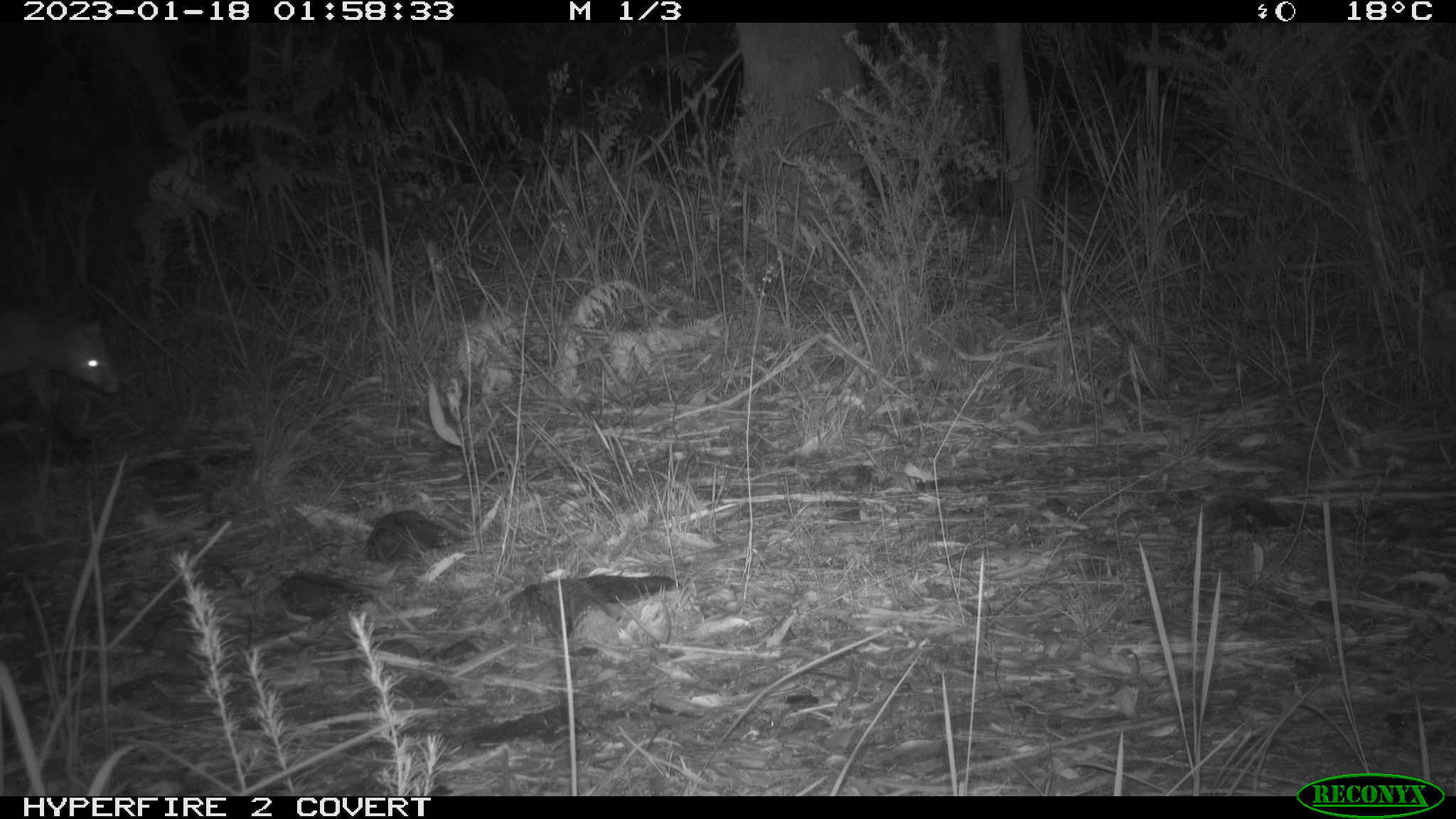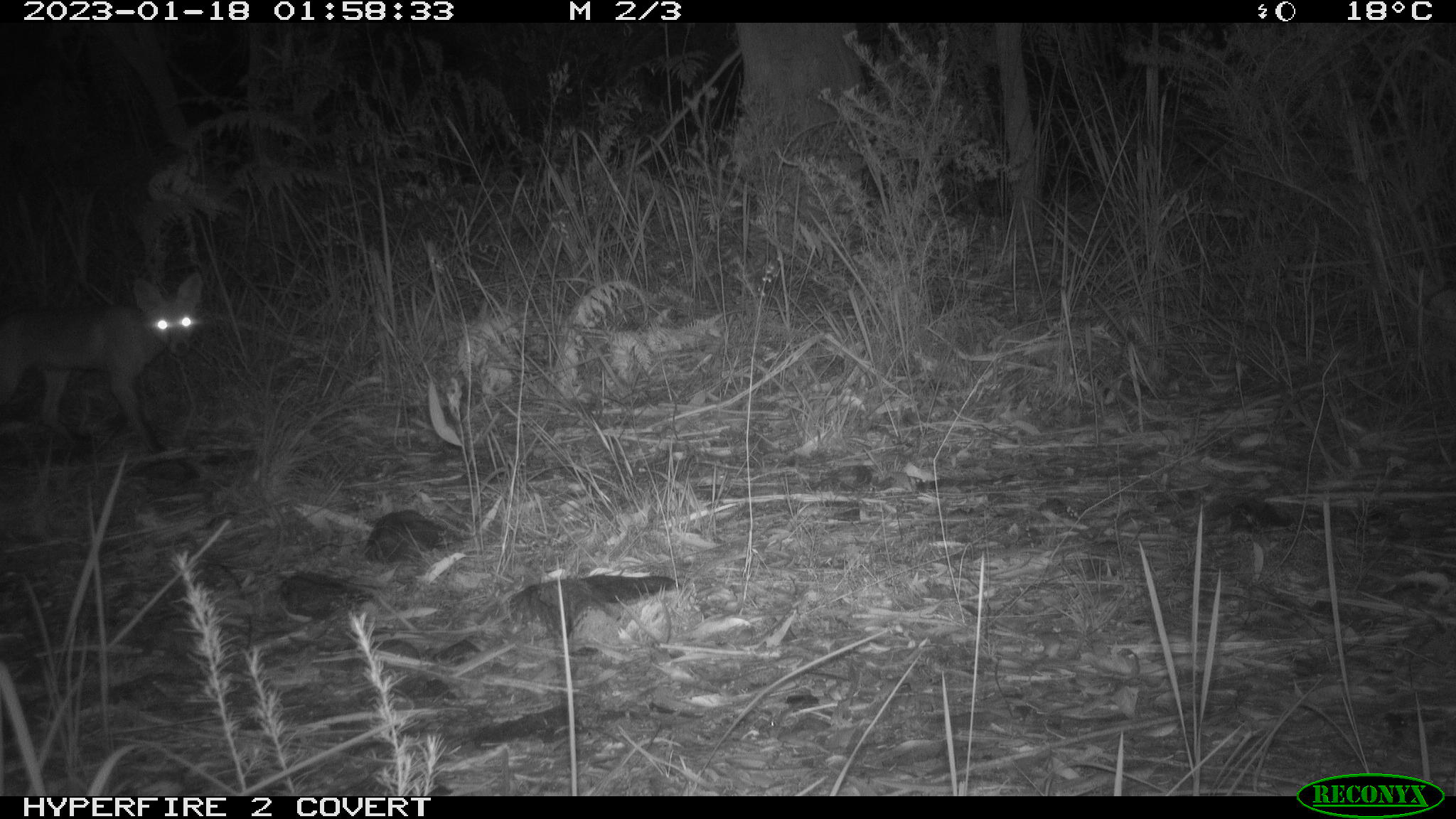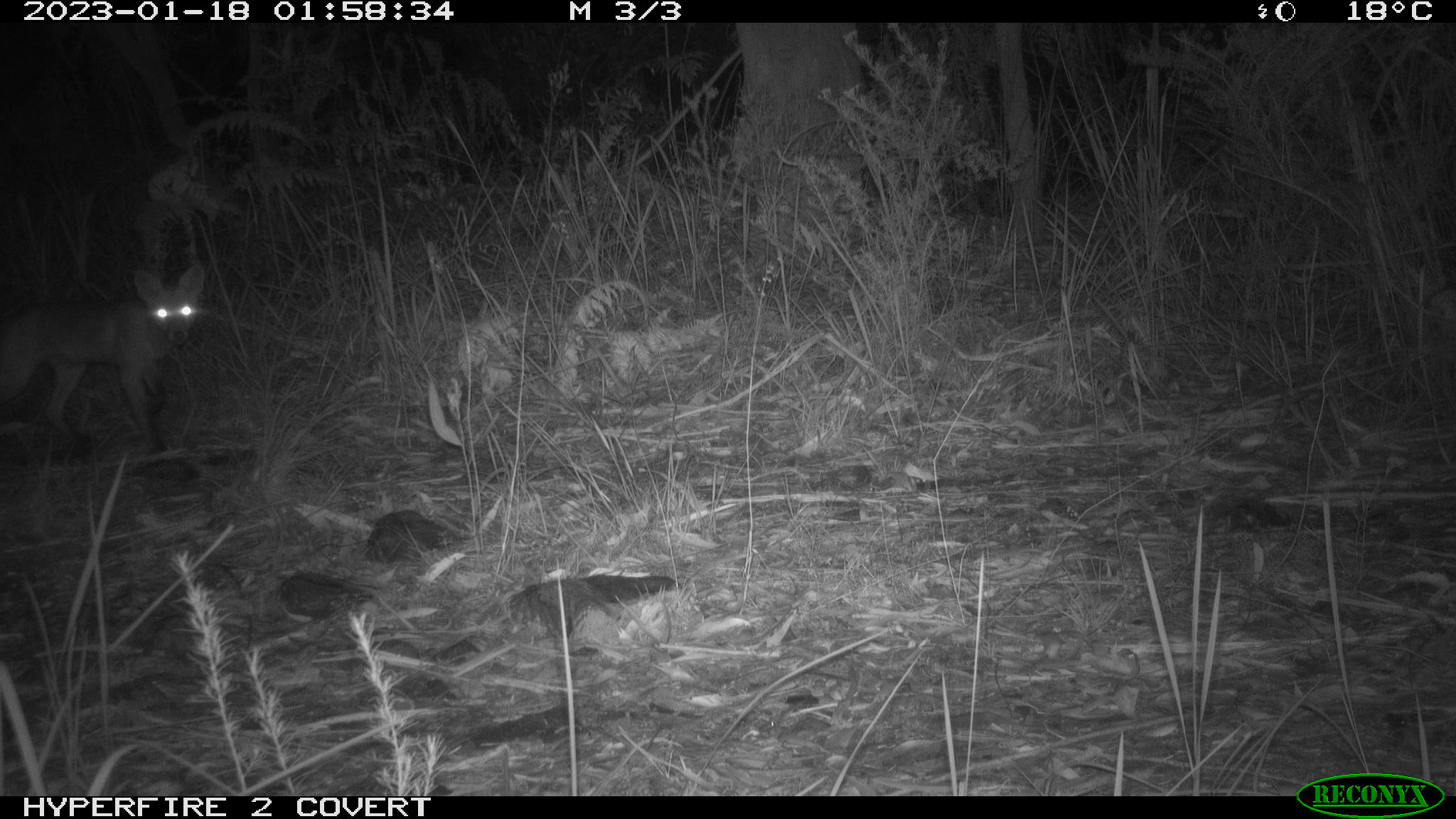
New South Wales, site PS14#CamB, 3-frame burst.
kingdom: Animalia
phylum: Chordata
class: Mammalia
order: Carnivora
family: Canidae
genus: Vulpes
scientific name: Vulpes vulpes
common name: red fox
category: fox